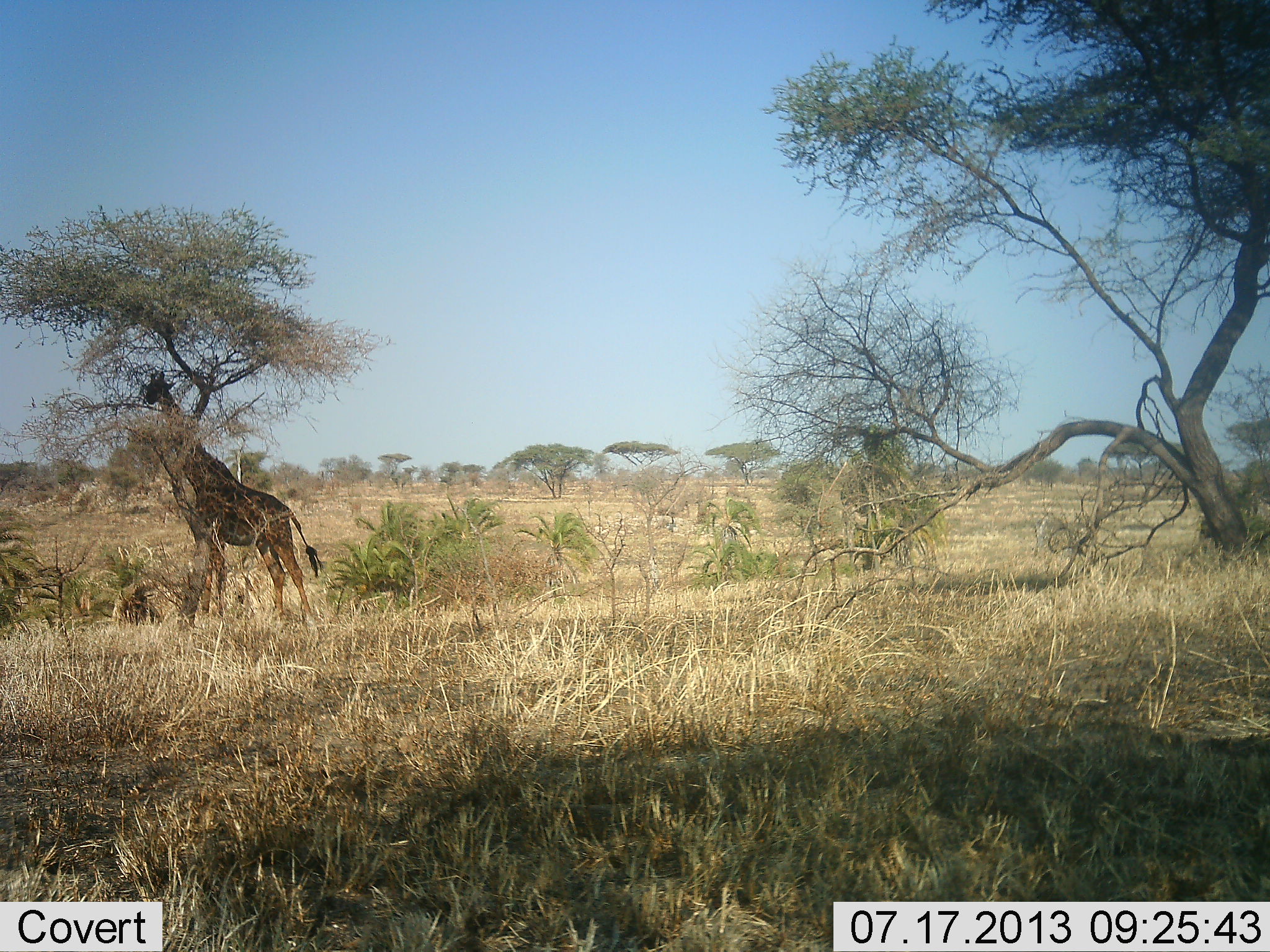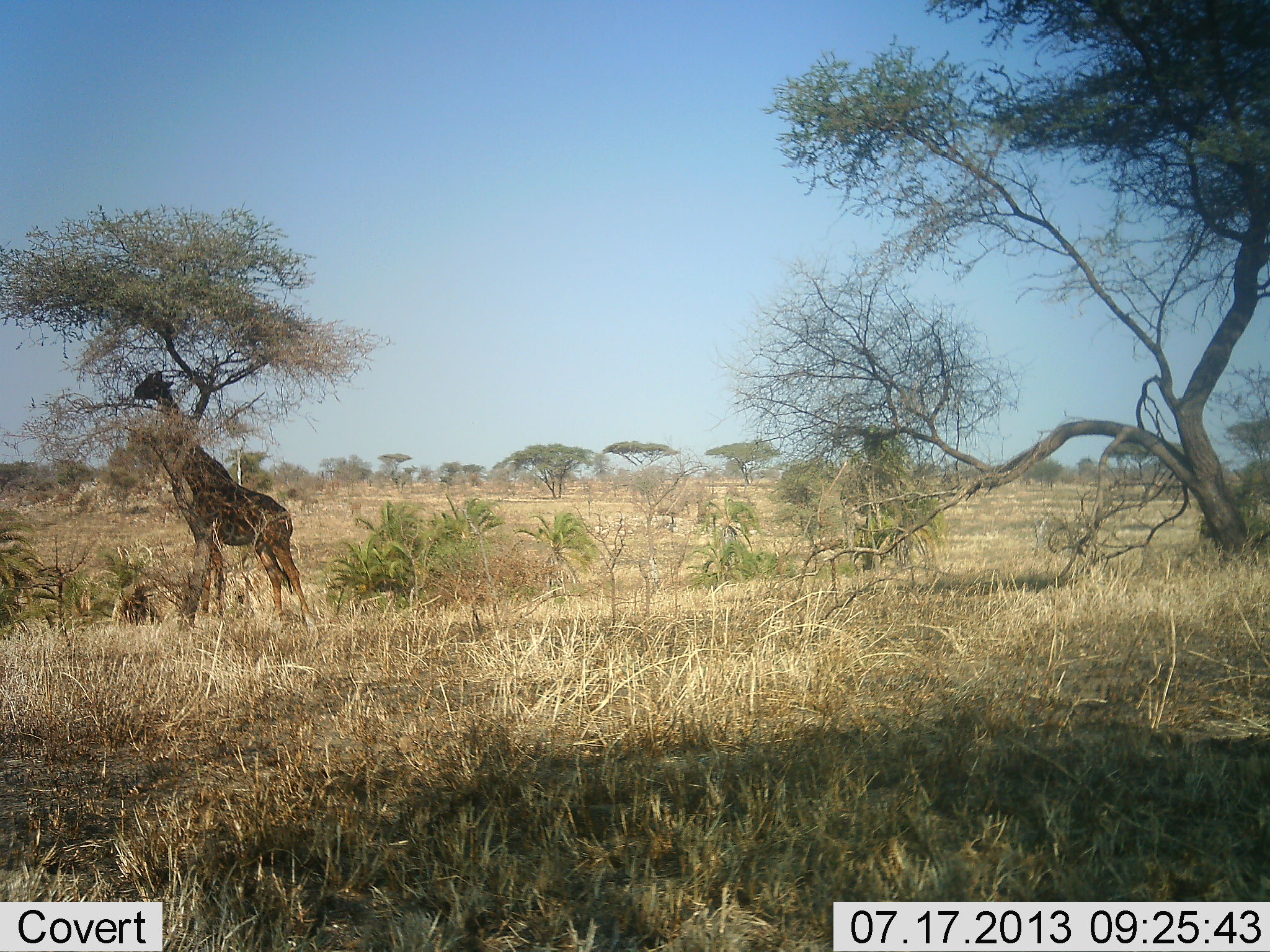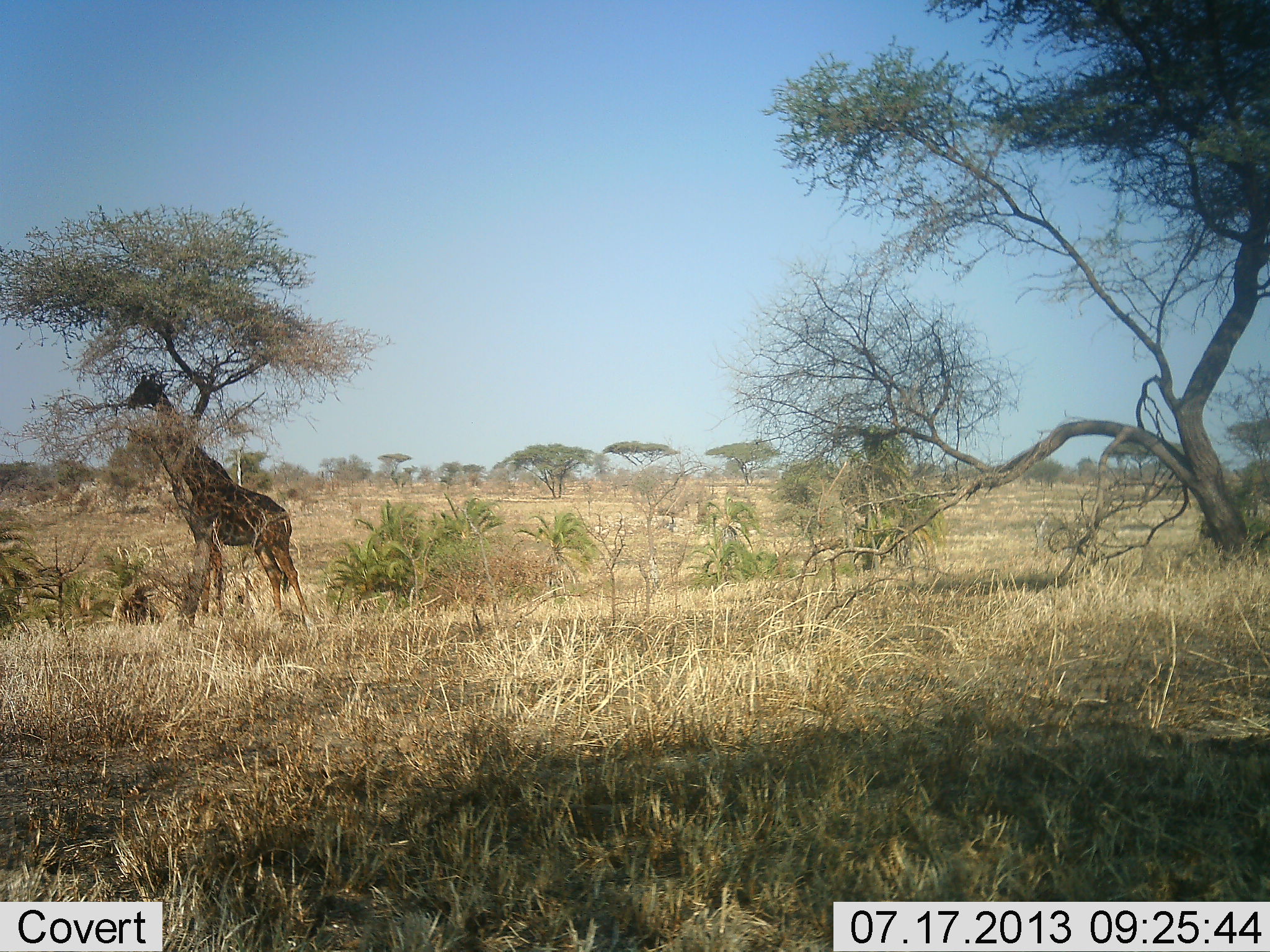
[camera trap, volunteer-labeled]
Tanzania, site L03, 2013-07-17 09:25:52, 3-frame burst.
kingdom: Animalia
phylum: Chordata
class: Mammalia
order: Artiodactyla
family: Giraffidae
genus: Giraffa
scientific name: Giraffa camelopardalis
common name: giraffe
Giraffe (Giraffa camelopardalis), count 1. Behavior (volunteer vote fractions): standing 60%, resting 0%, moving 0%, interacting 0%. Young present (vote fraction): 0%. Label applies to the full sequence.